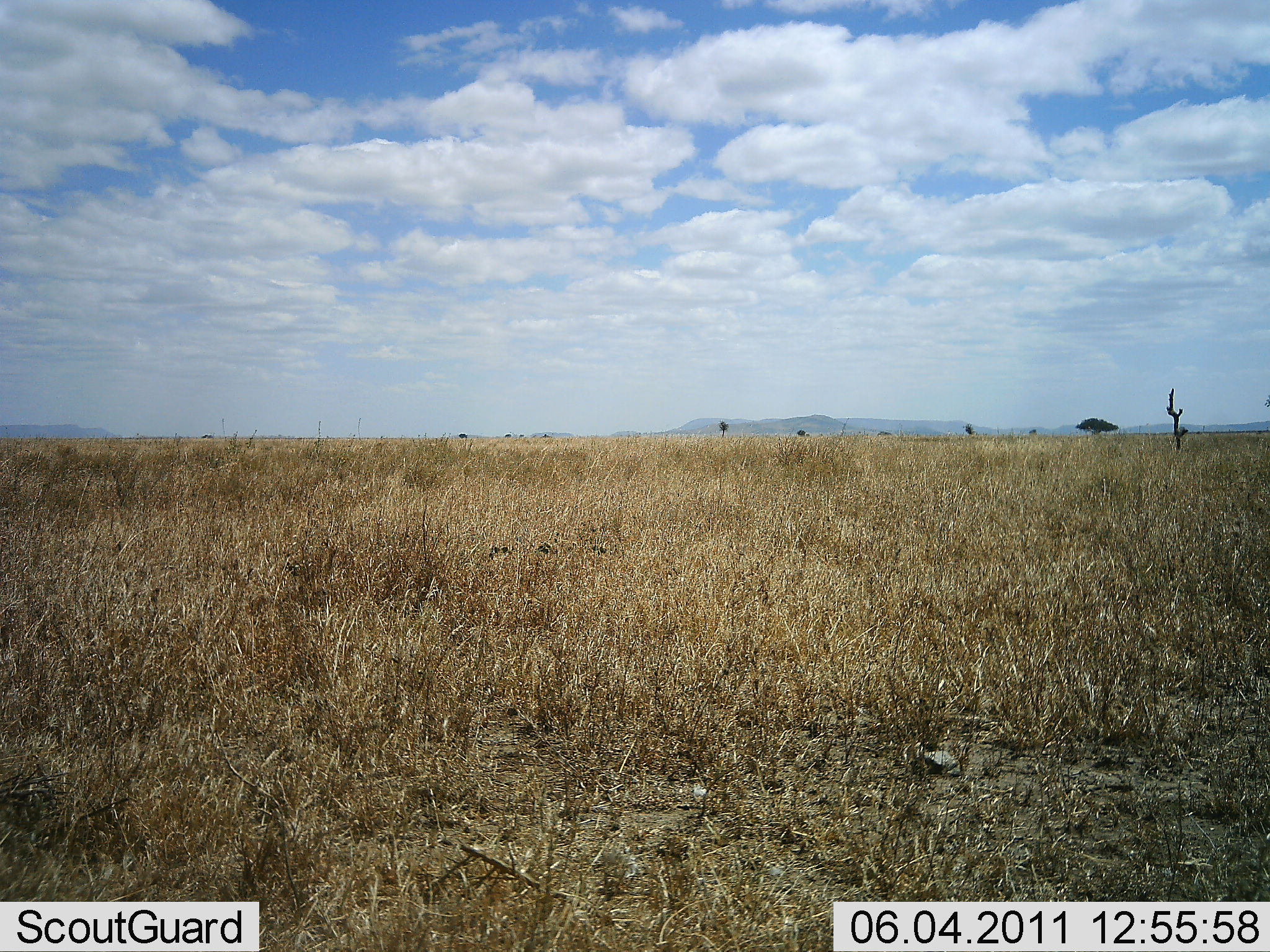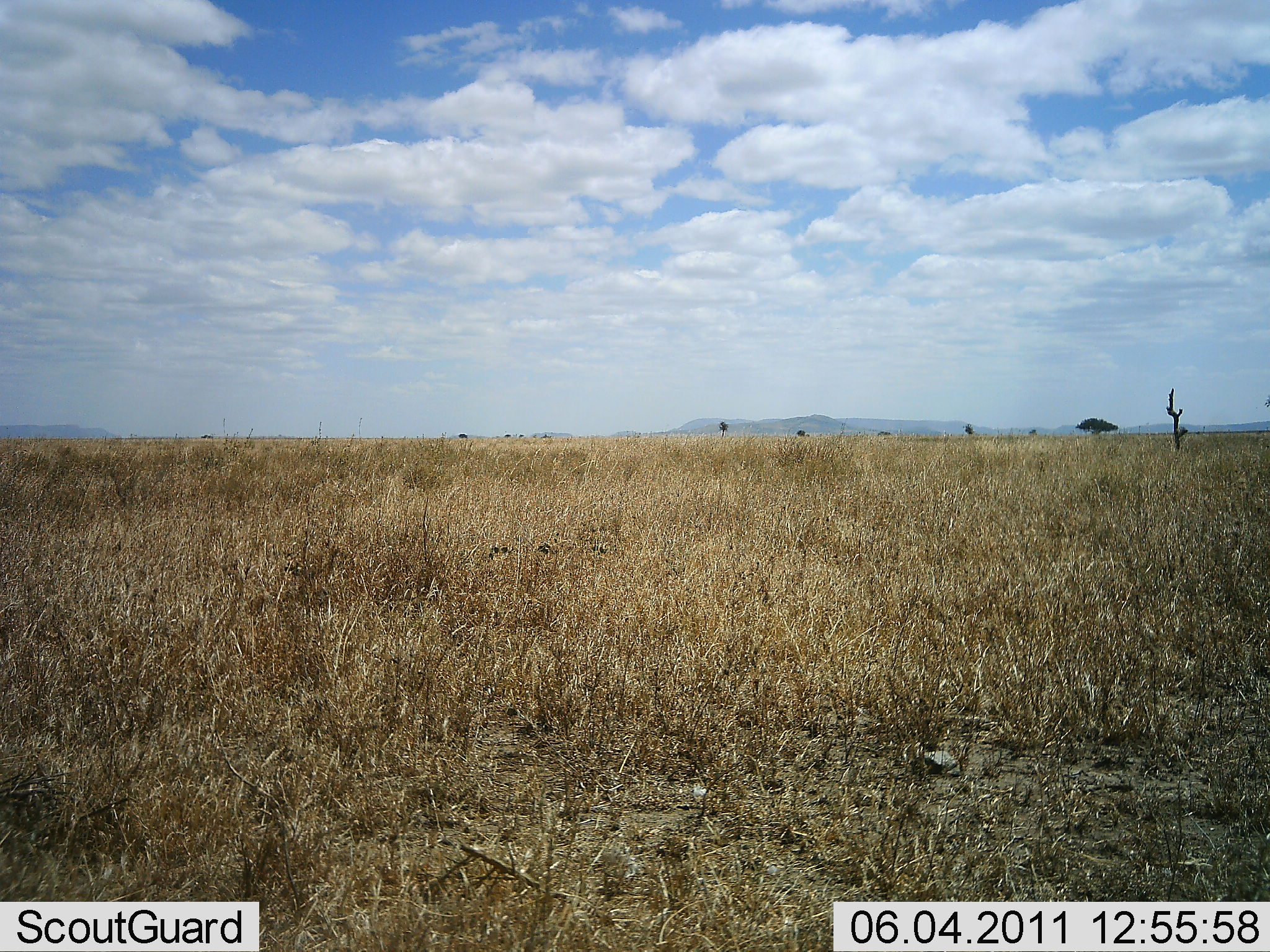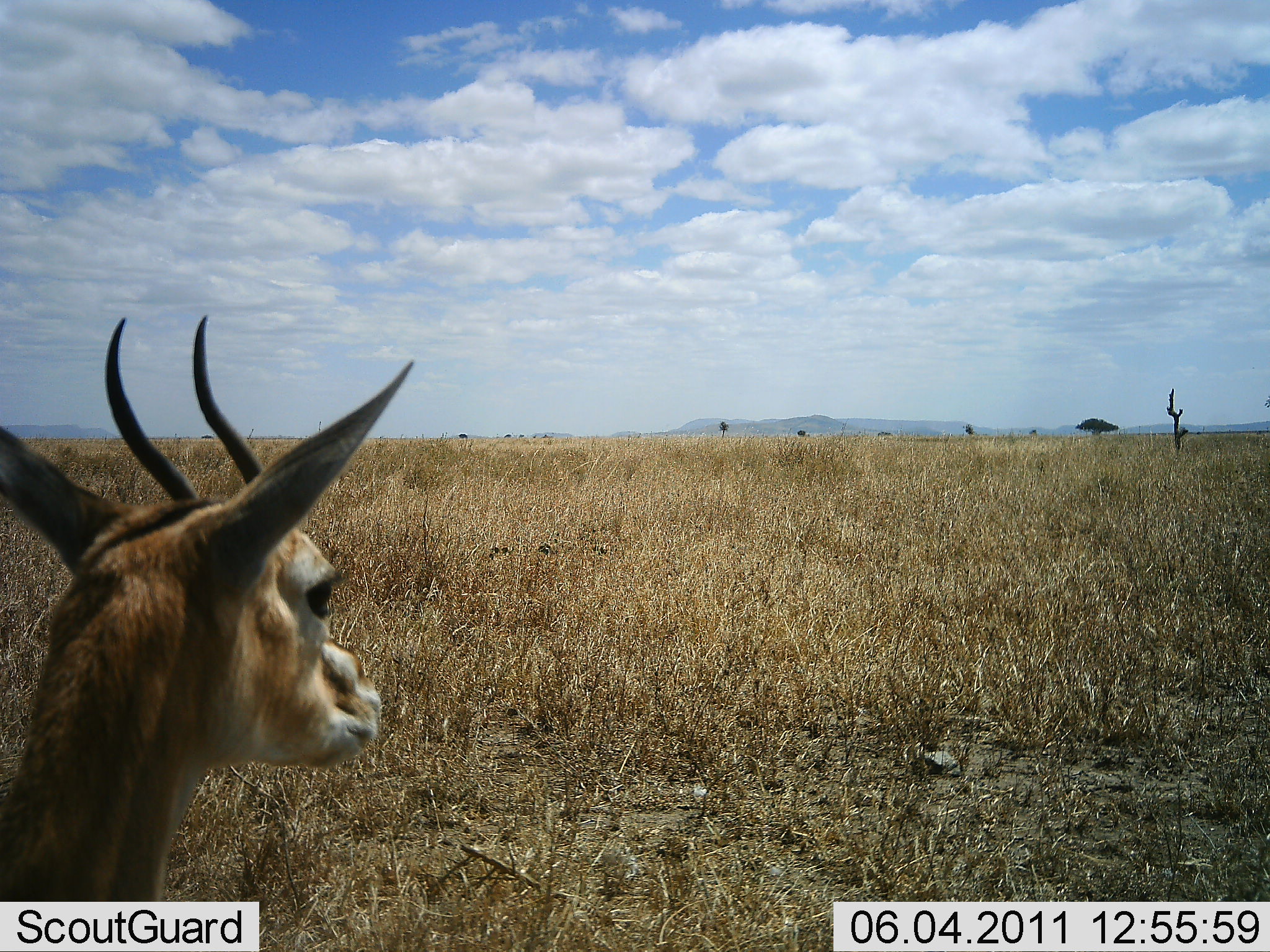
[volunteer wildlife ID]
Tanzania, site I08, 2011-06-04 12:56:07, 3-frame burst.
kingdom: Animalia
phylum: Chordata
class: Mammalia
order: Artiodactyla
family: Bovidae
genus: Eudorcas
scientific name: Eudorcas thomsonii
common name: thomson's gazelle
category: gazellethomsons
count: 1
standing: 58%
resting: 8%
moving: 42%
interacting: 0%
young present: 0%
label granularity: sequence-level